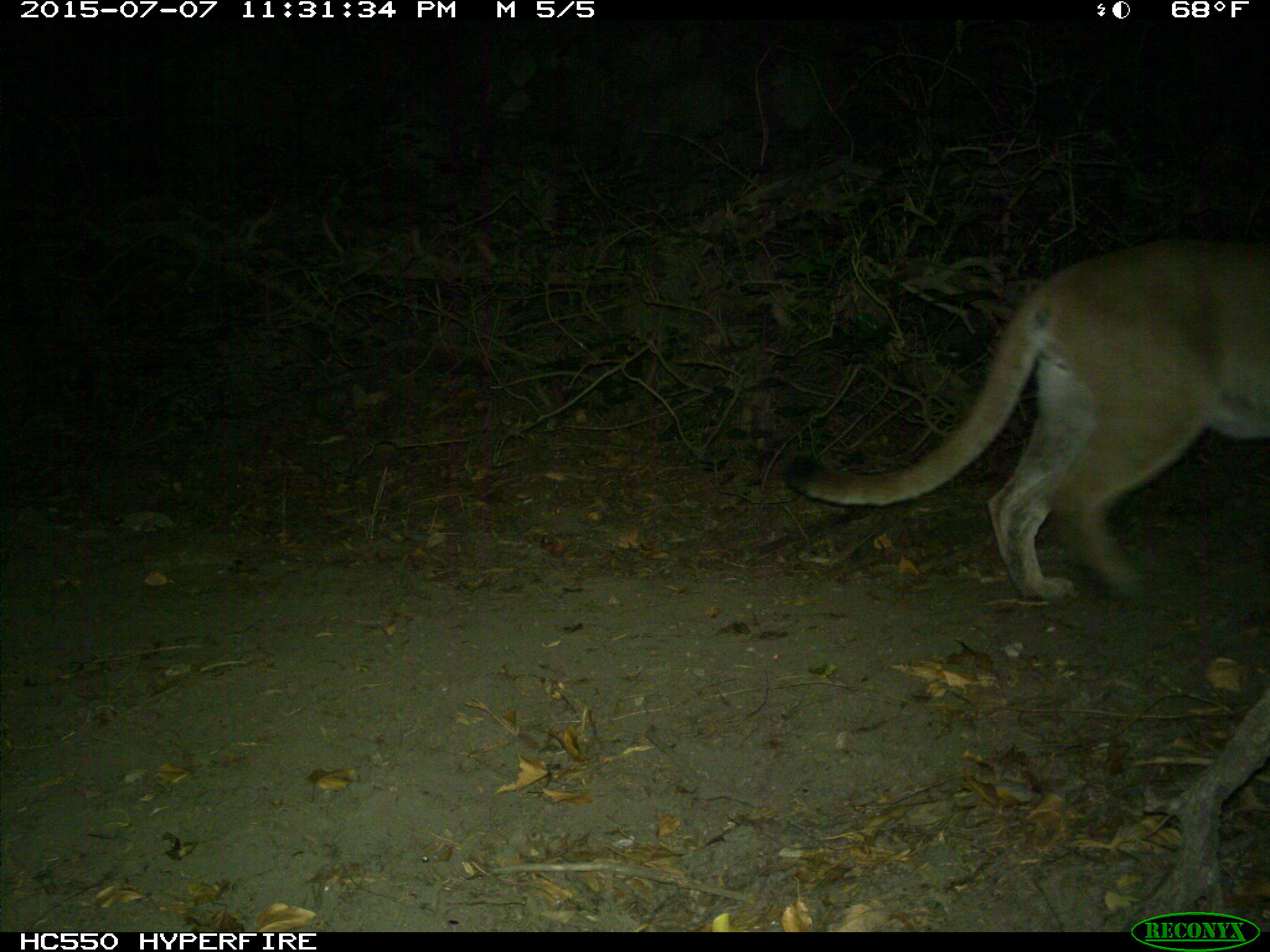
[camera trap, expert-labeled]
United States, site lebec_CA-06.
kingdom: Animalia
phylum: Chordata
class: Mammalia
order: Carnivora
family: Felidae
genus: Puma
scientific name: Puma concolor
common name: mountain lion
Puma concolor (mountain lion).